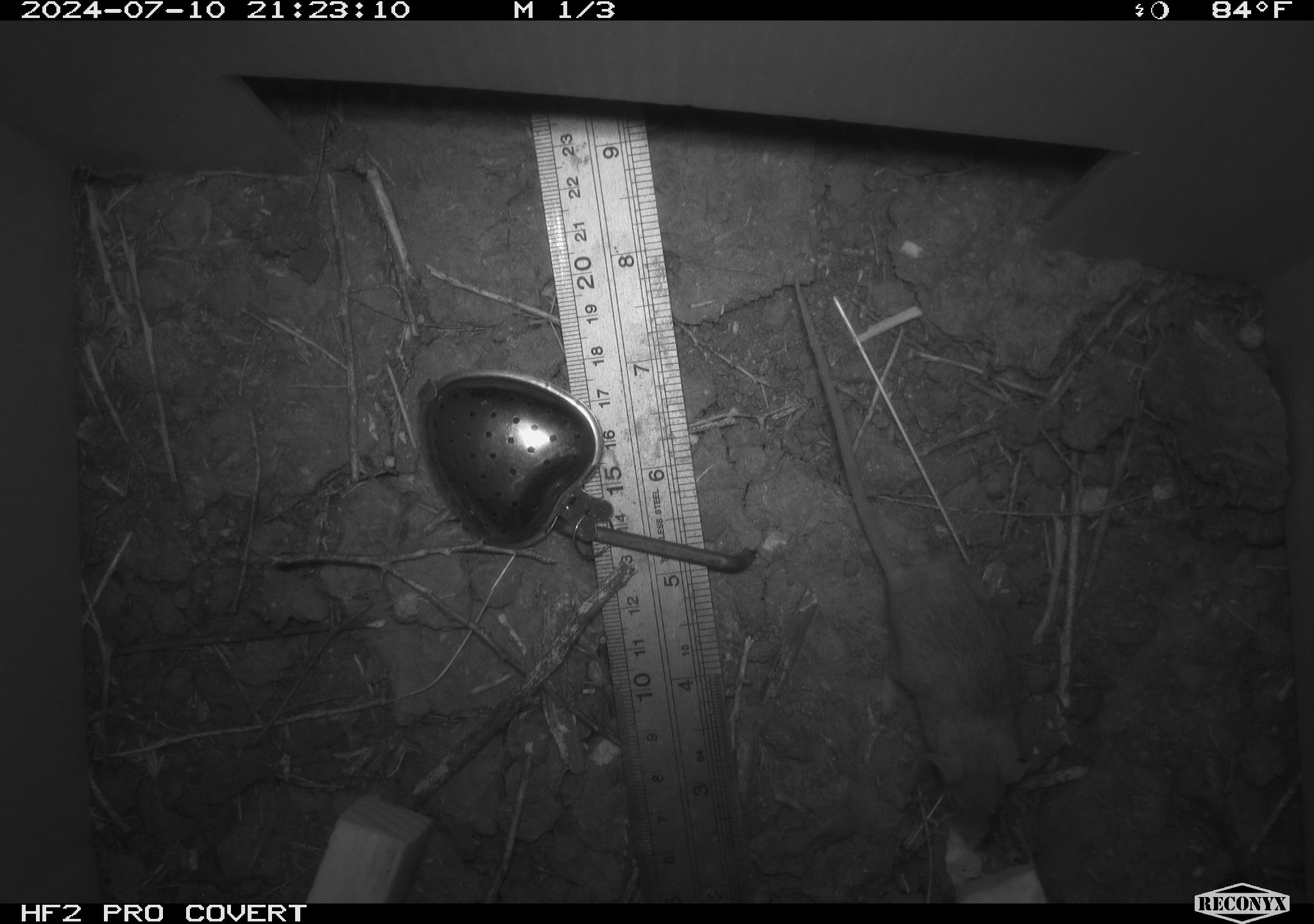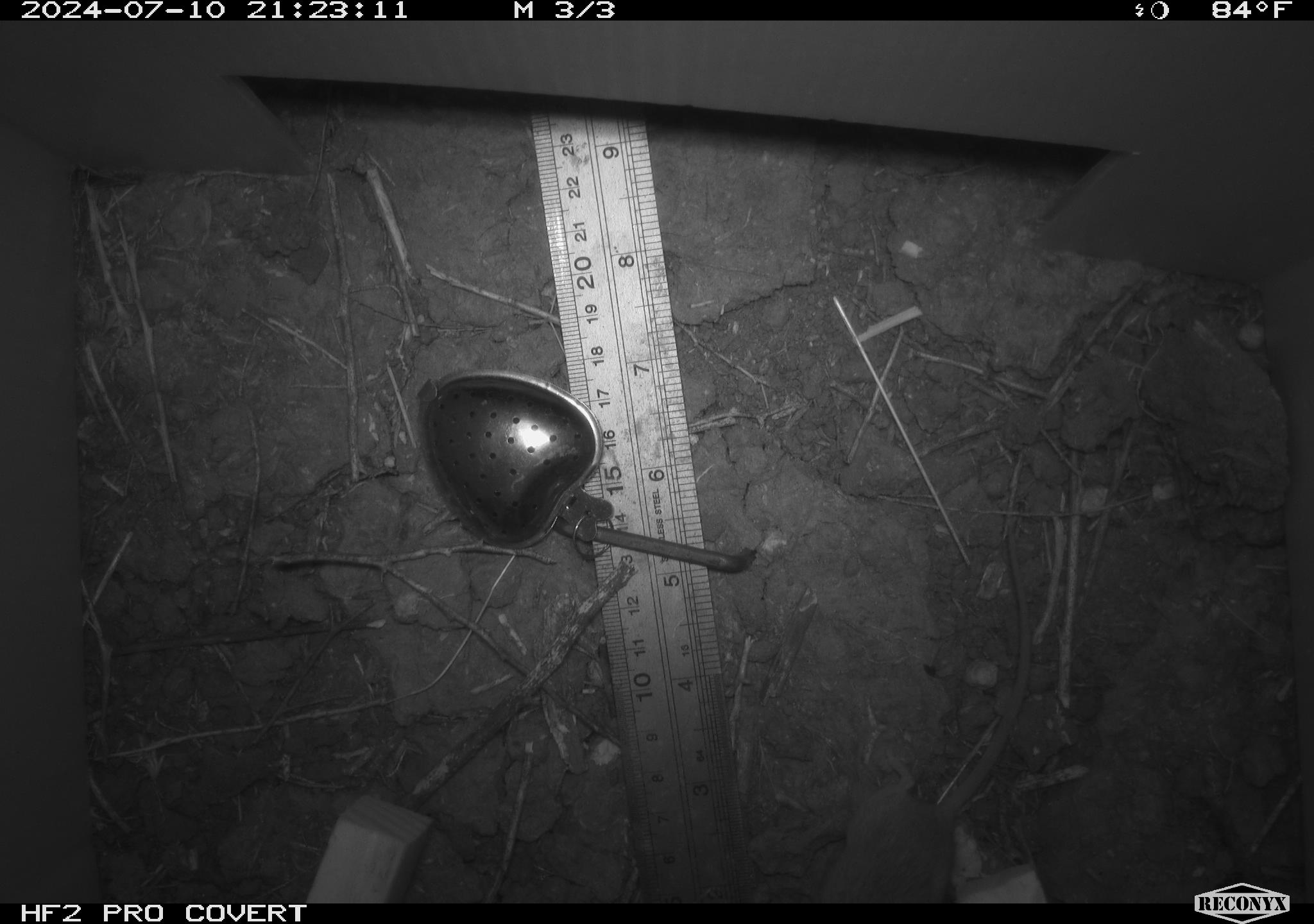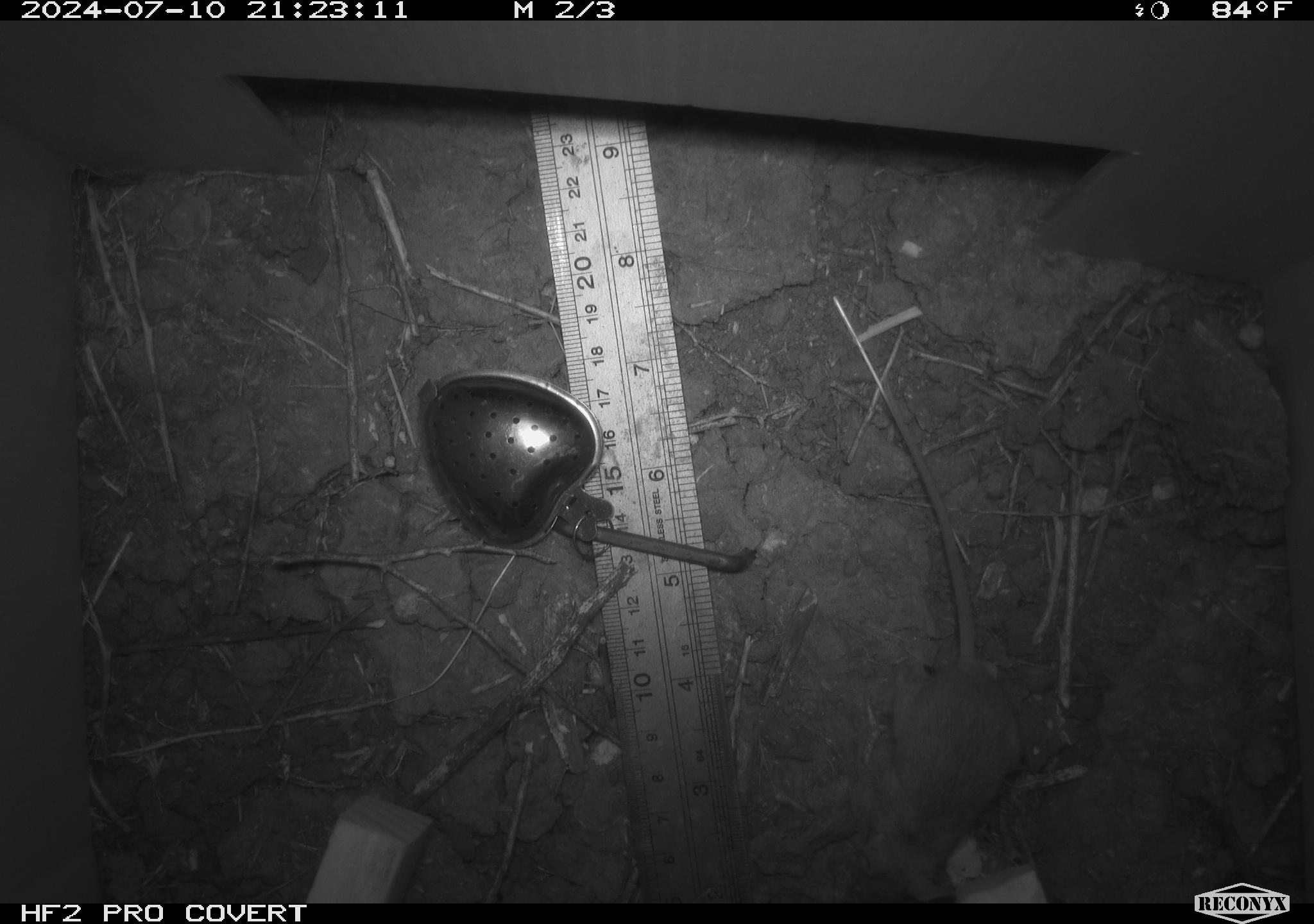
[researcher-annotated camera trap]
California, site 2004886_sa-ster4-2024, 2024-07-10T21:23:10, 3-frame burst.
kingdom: Animalia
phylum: Chordata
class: Mammalia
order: Rodentia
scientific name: Rodentia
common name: mouse species